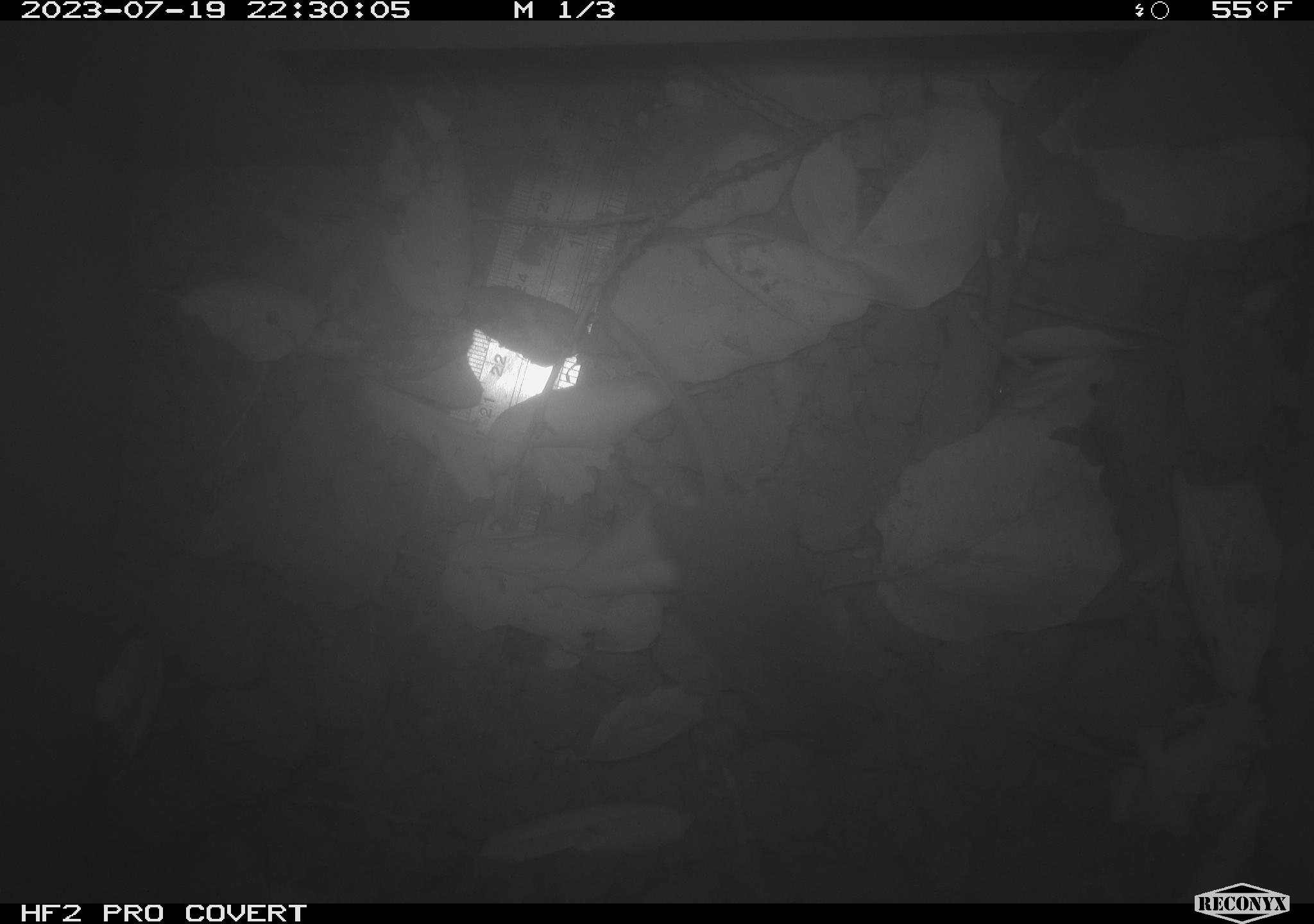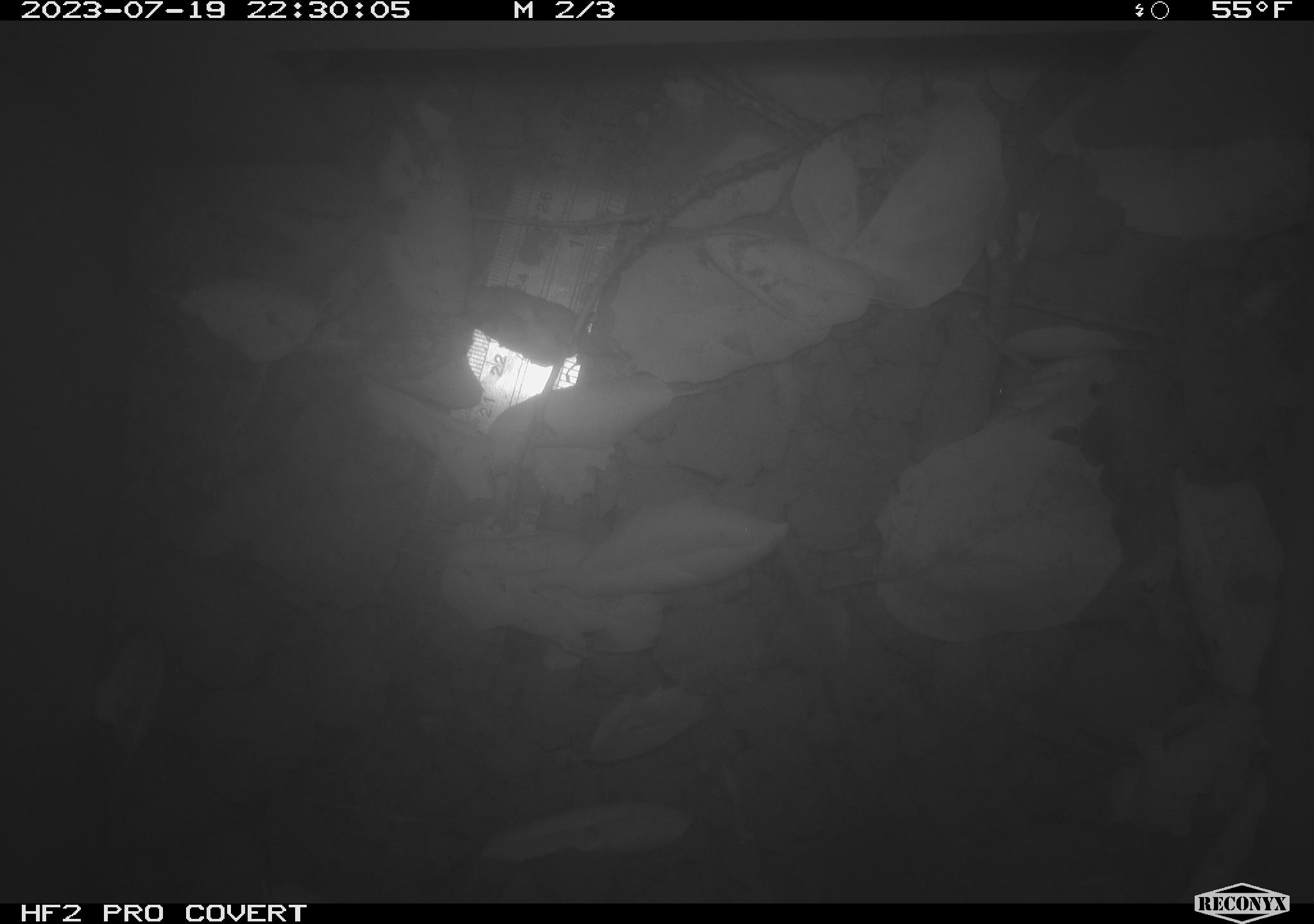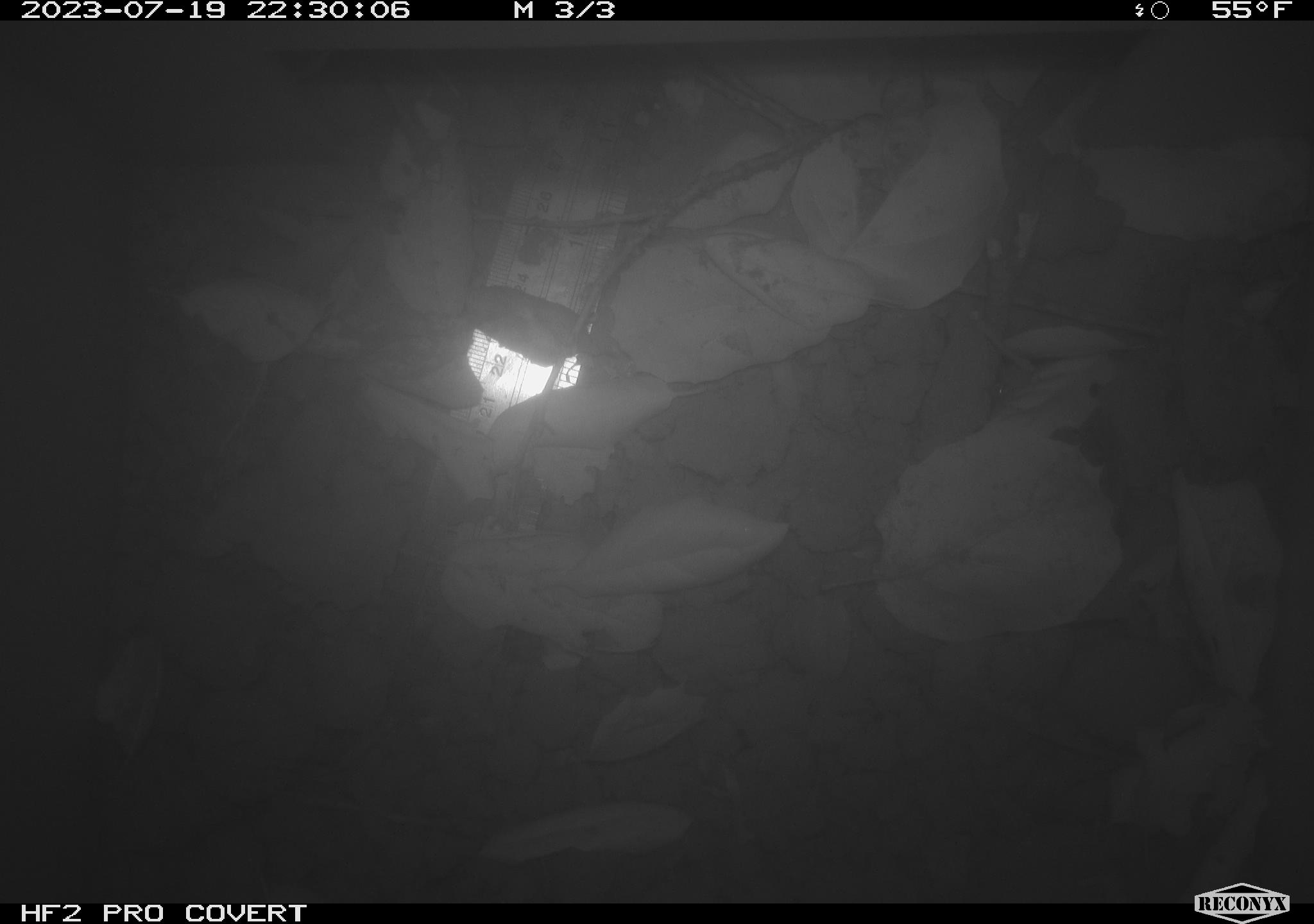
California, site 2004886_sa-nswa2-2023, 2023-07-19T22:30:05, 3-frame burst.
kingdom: Animalia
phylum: Chordata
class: Mammalia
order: Rodentia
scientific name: Rodentia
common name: mouse species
Mouse species (Rodentia).